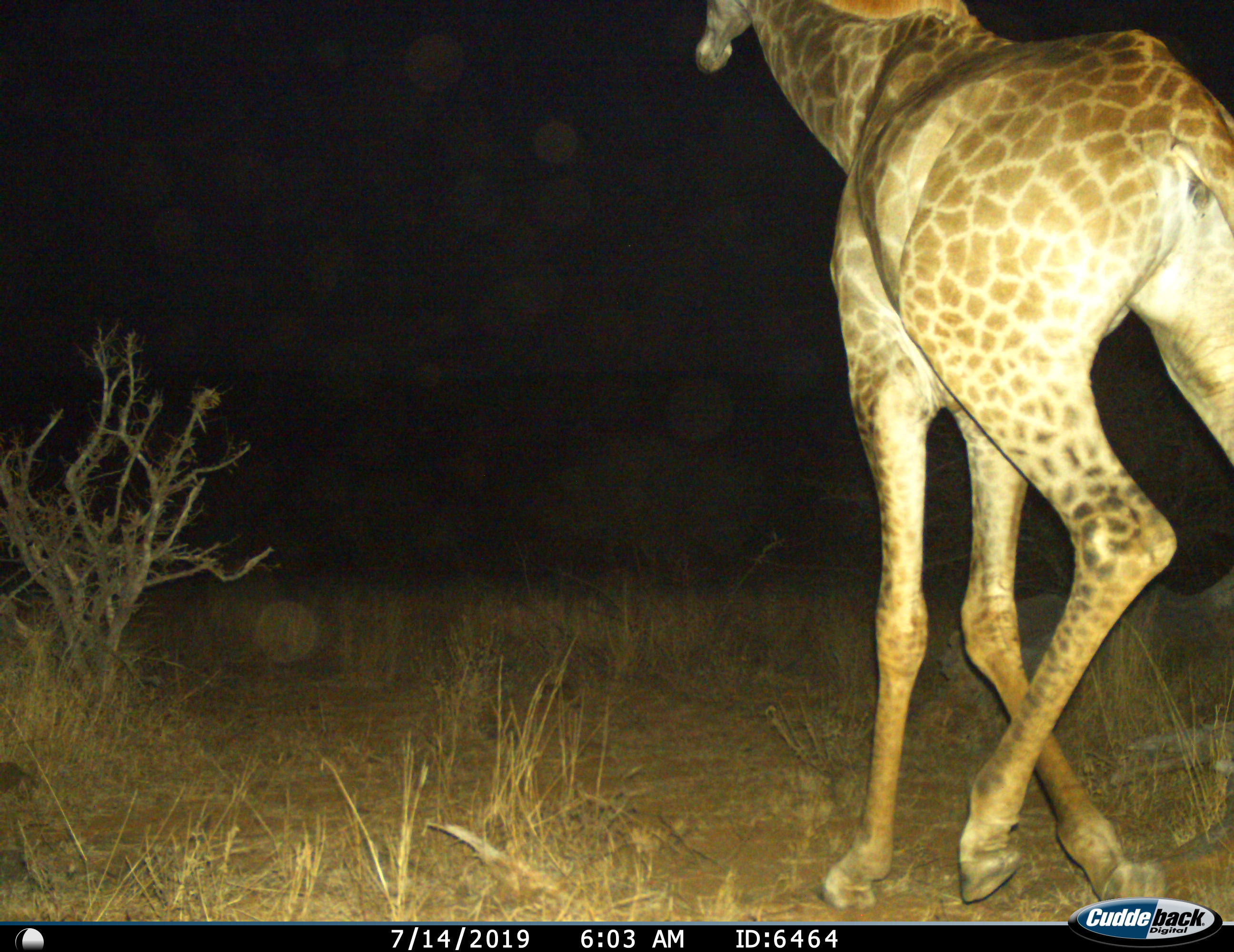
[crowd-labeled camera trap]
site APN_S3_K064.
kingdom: Animalia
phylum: Chordata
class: Mammalia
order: Artiodactyla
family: Giraffidae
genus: Giraffa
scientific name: Giraffa camelopardalis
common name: giraffe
Giraffe (Giraffa camelopardalis), count 1. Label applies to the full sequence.